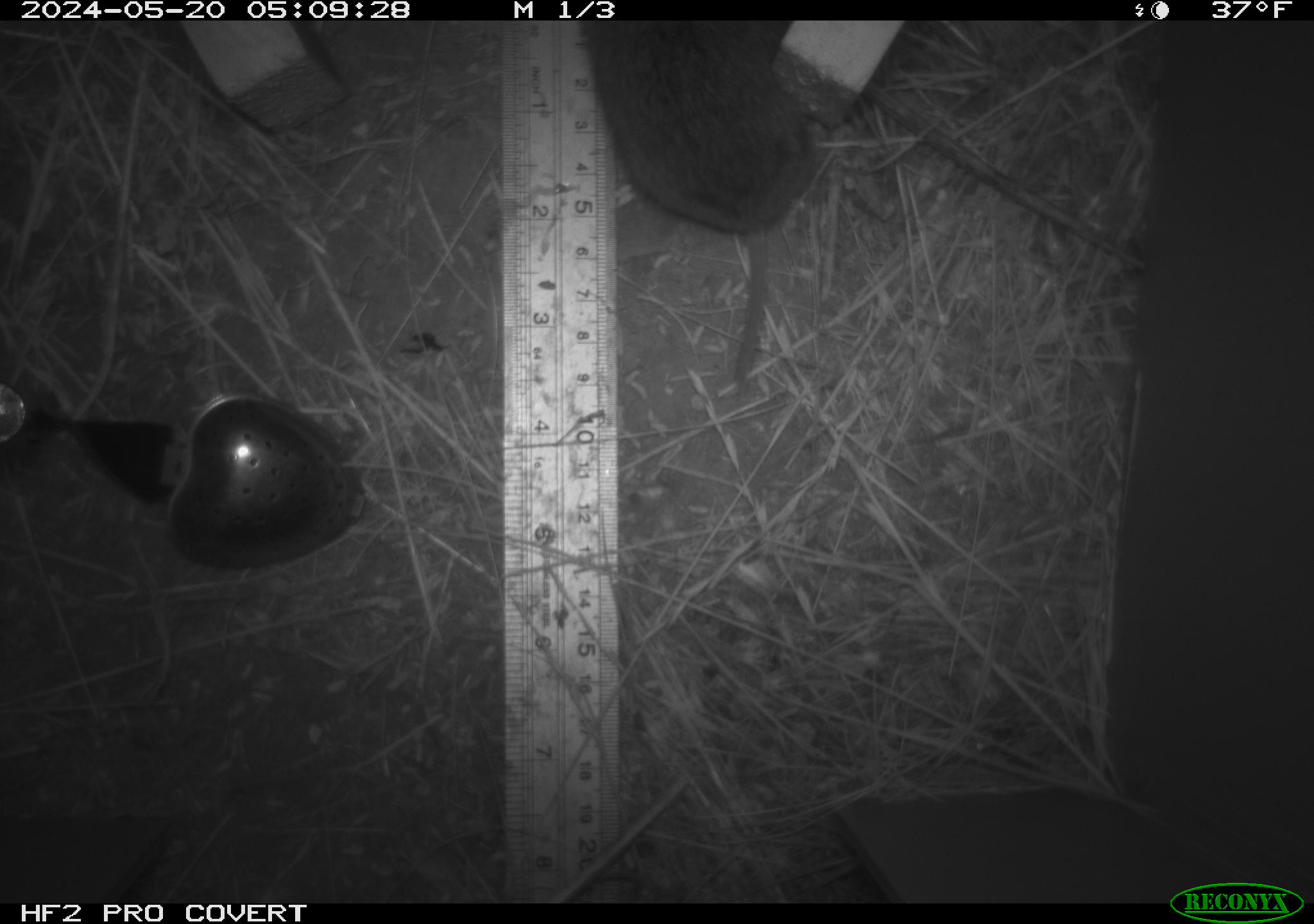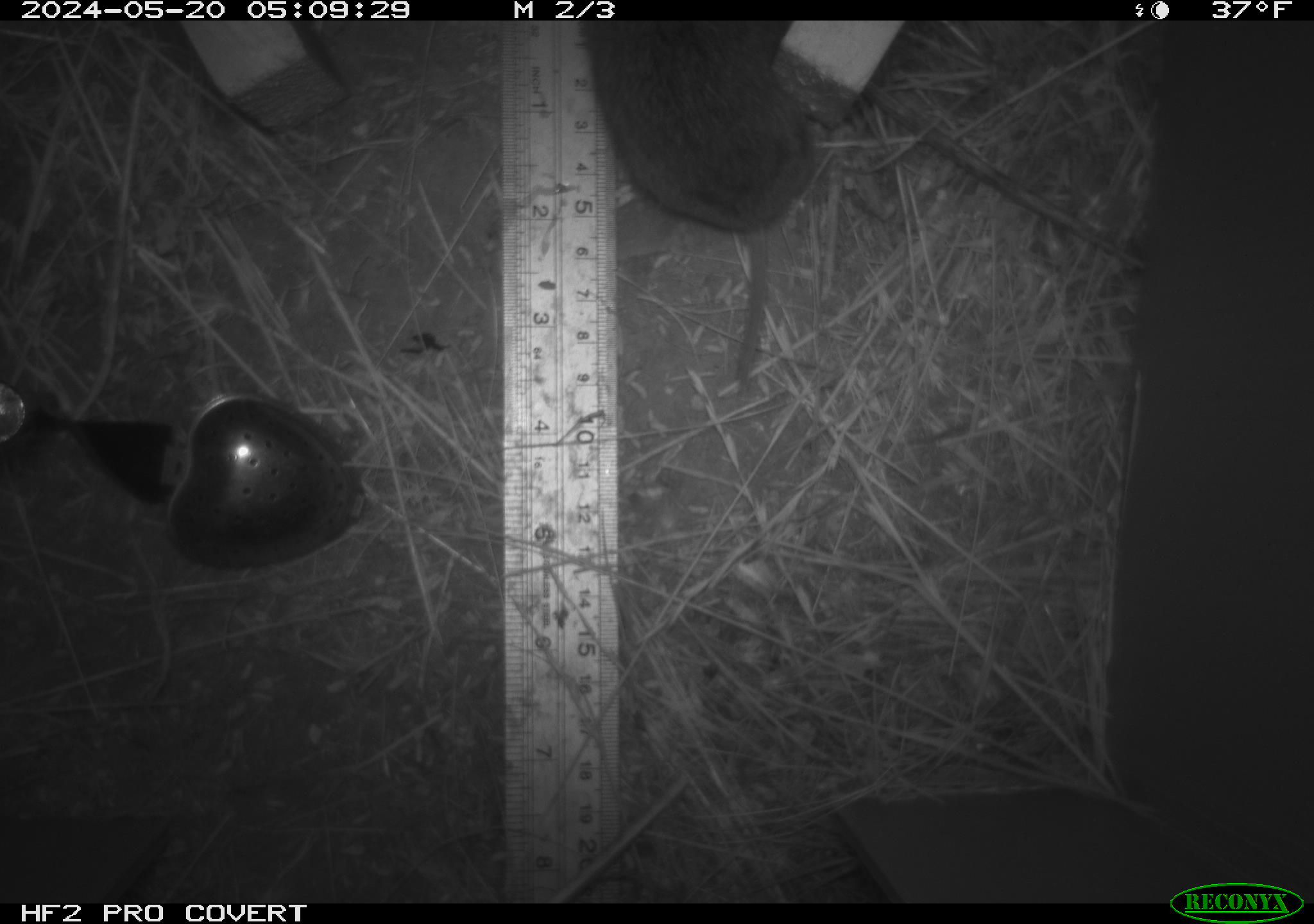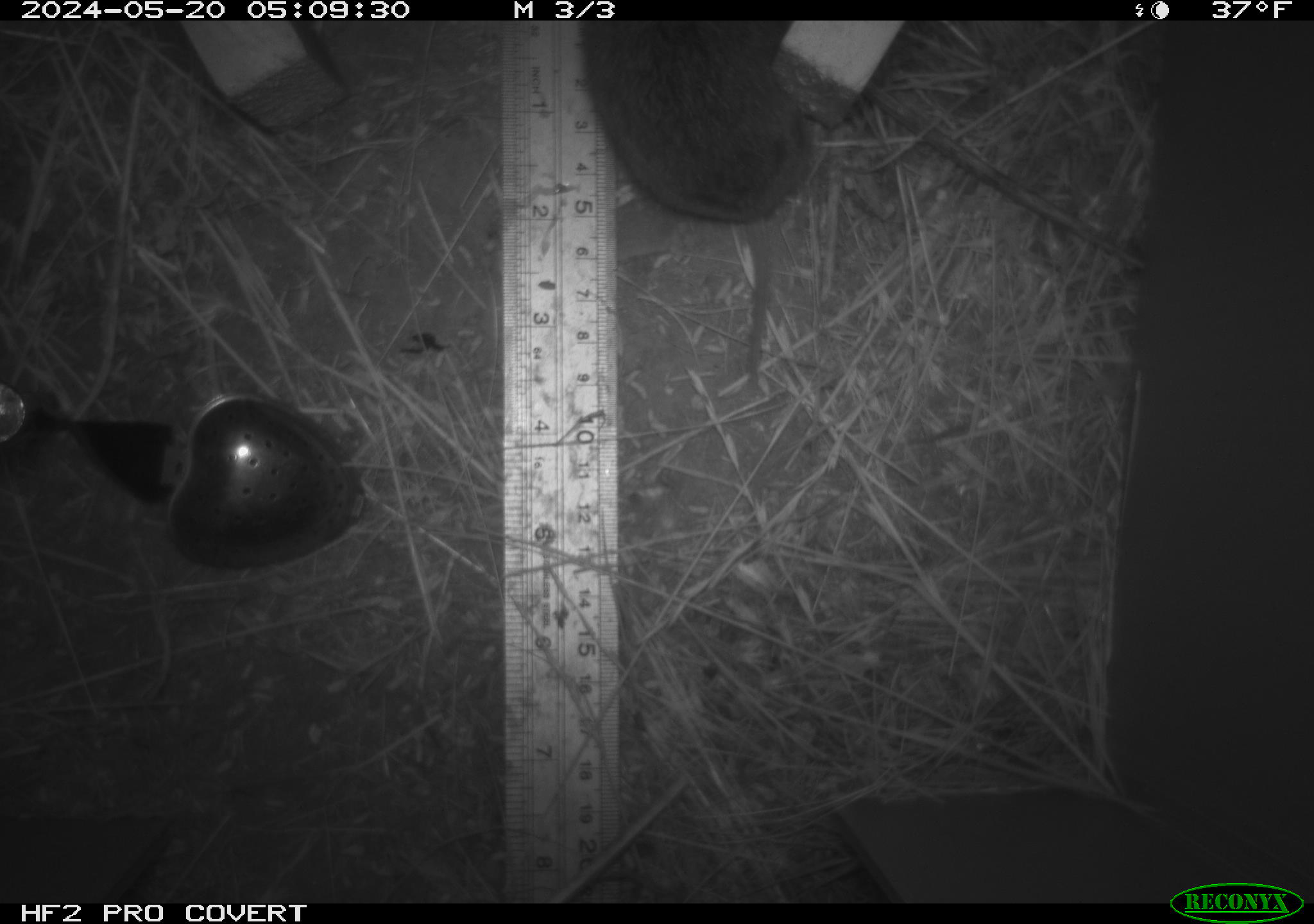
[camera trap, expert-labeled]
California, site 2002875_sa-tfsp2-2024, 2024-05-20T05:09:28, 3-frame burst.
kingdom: Animalia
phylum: Chordata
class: Mammalia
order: Rodentia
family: Cricetidae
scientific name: Arvicolinae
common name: voles, lemmings, and muskrats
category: arvicolinae subfamily